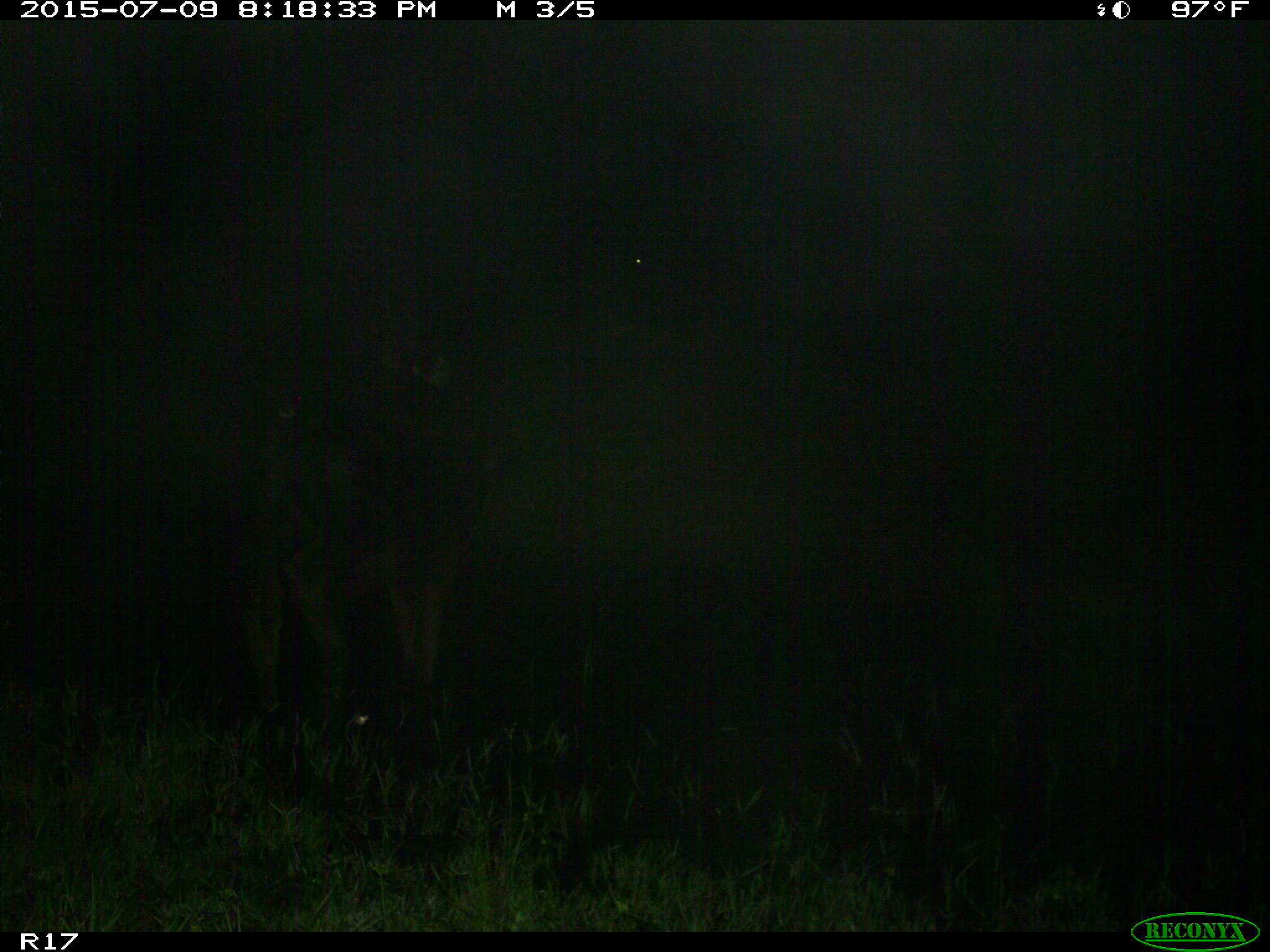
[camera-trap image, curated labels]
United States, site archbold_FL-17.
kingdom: Animalia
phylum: Chordata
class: Mammalia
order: Artiodactyla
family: Bovidae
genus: Bos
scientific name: Bos taurus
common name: domestic cow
Bos taurus (domestic cow).